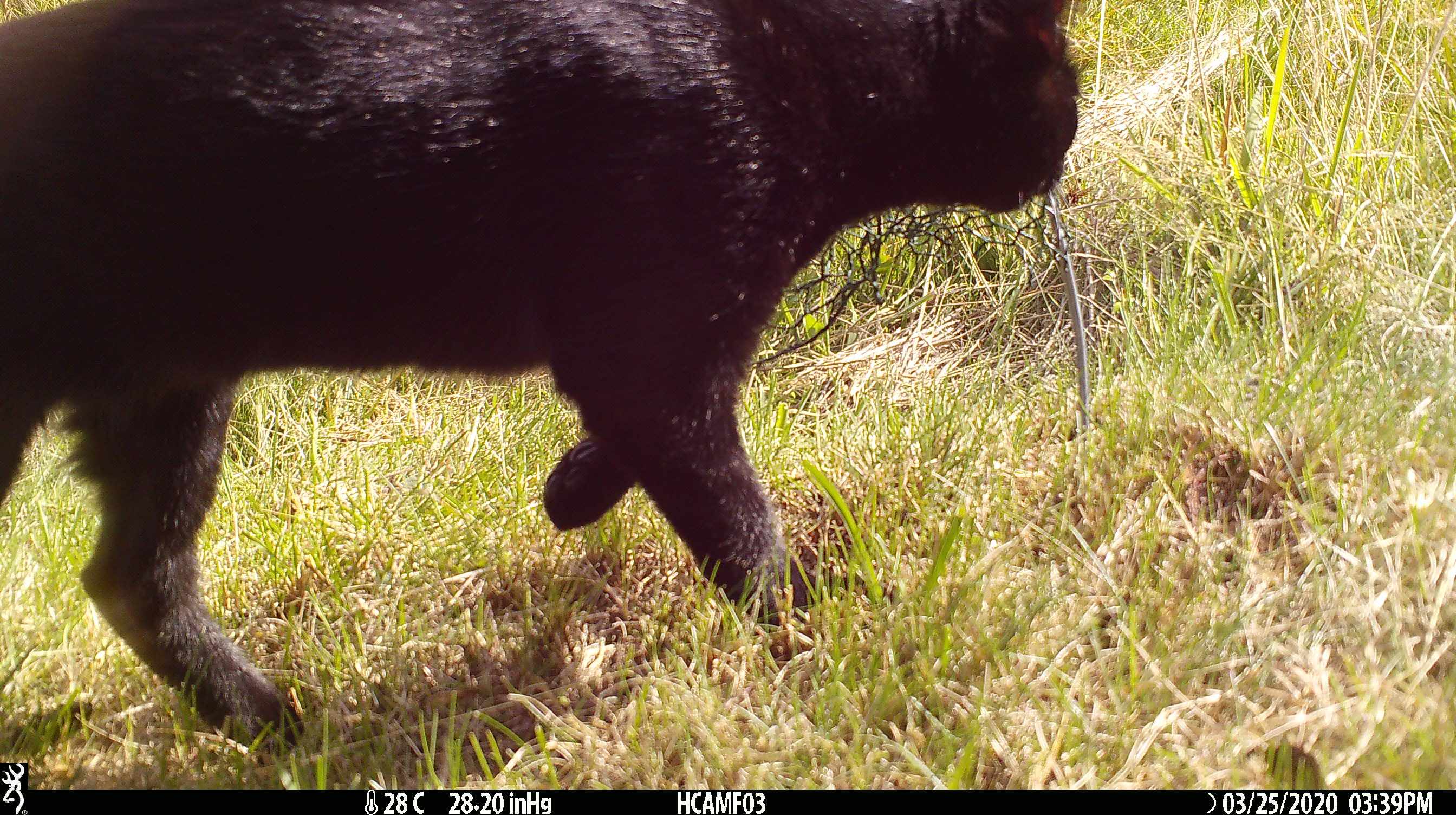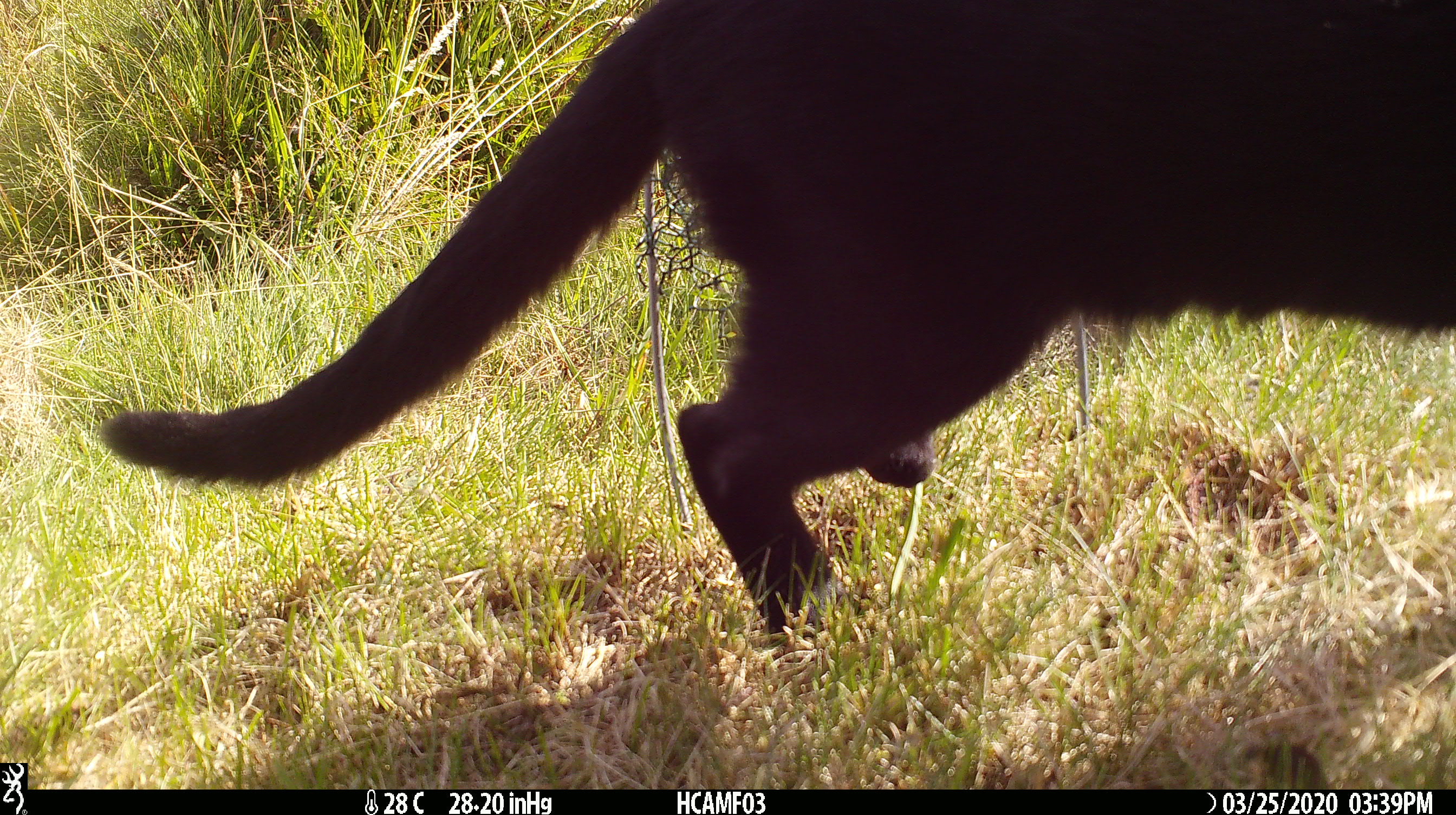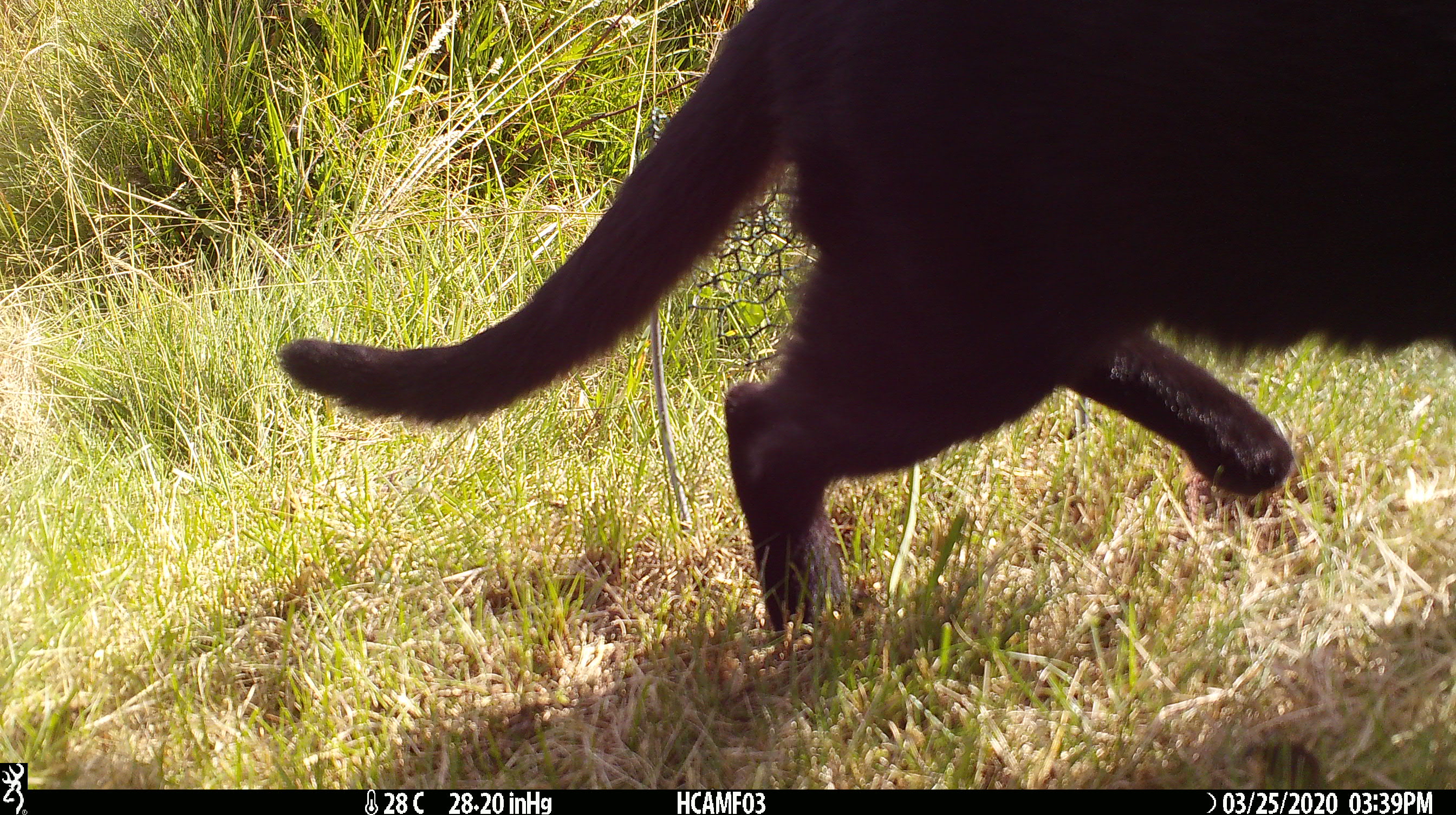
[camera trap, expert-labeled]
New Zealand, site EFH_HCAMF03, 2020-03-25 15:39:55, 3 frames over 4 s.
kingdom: Animalia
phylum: Chordata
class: Mammalia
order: Carnivora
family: Felidae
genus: Felis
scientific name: Felis catus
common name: domestic cat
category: cat